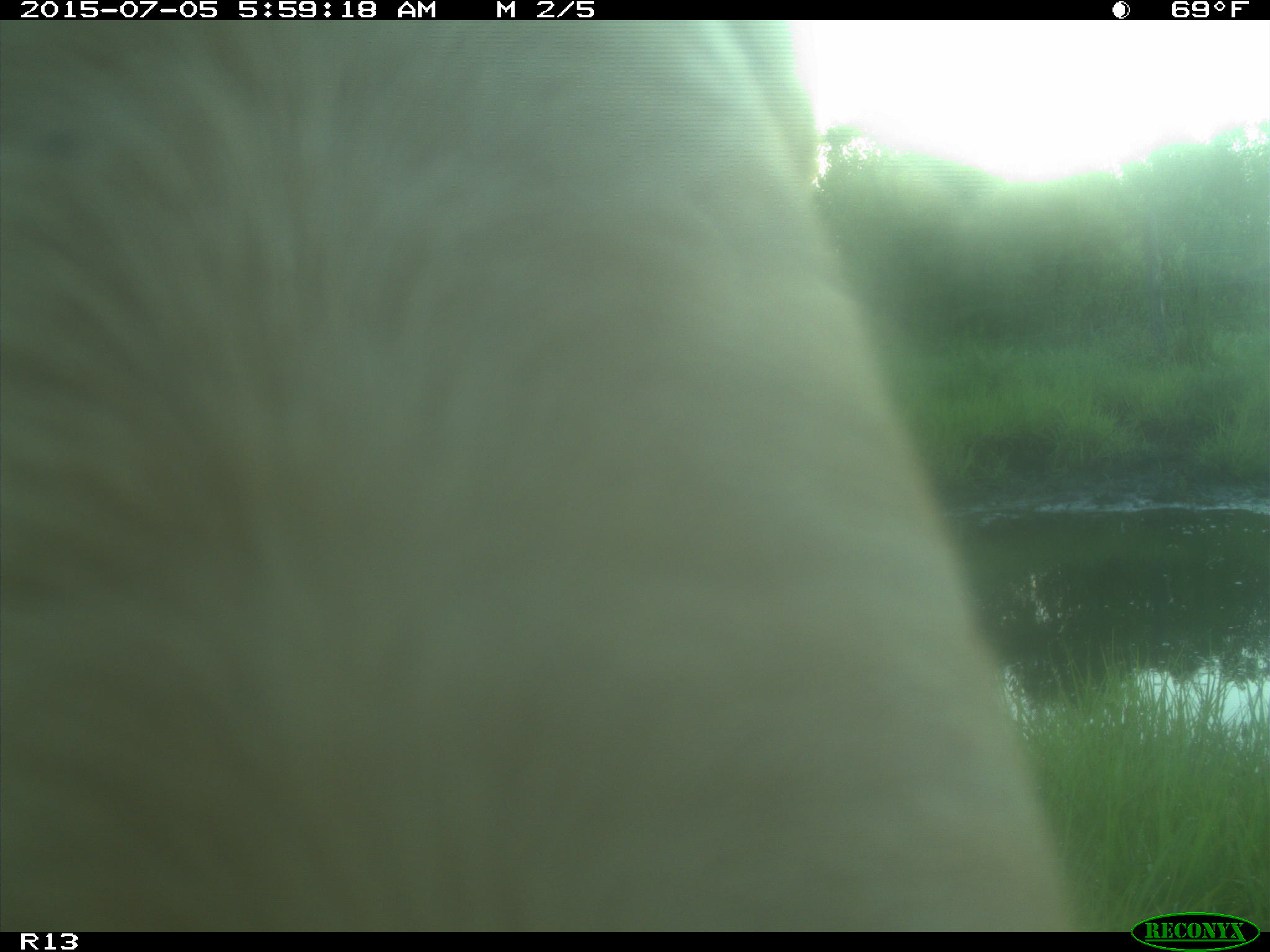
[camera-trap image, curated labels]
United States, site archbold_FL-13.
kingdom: Animalia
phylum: Chordata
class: Mammalia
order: Artiodactyla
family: Bovidae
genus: Bos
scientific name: Bos taurus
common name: domestic cow